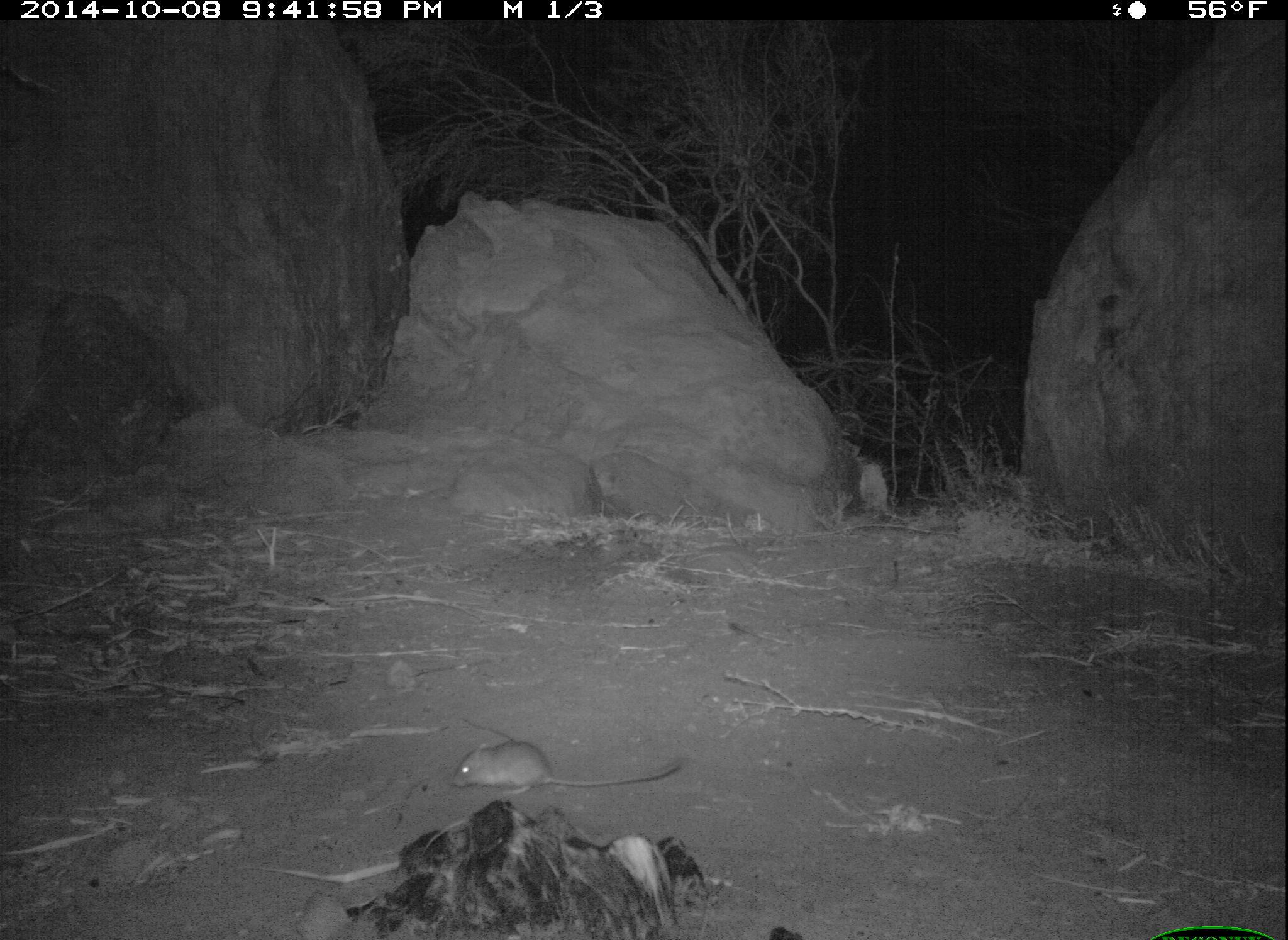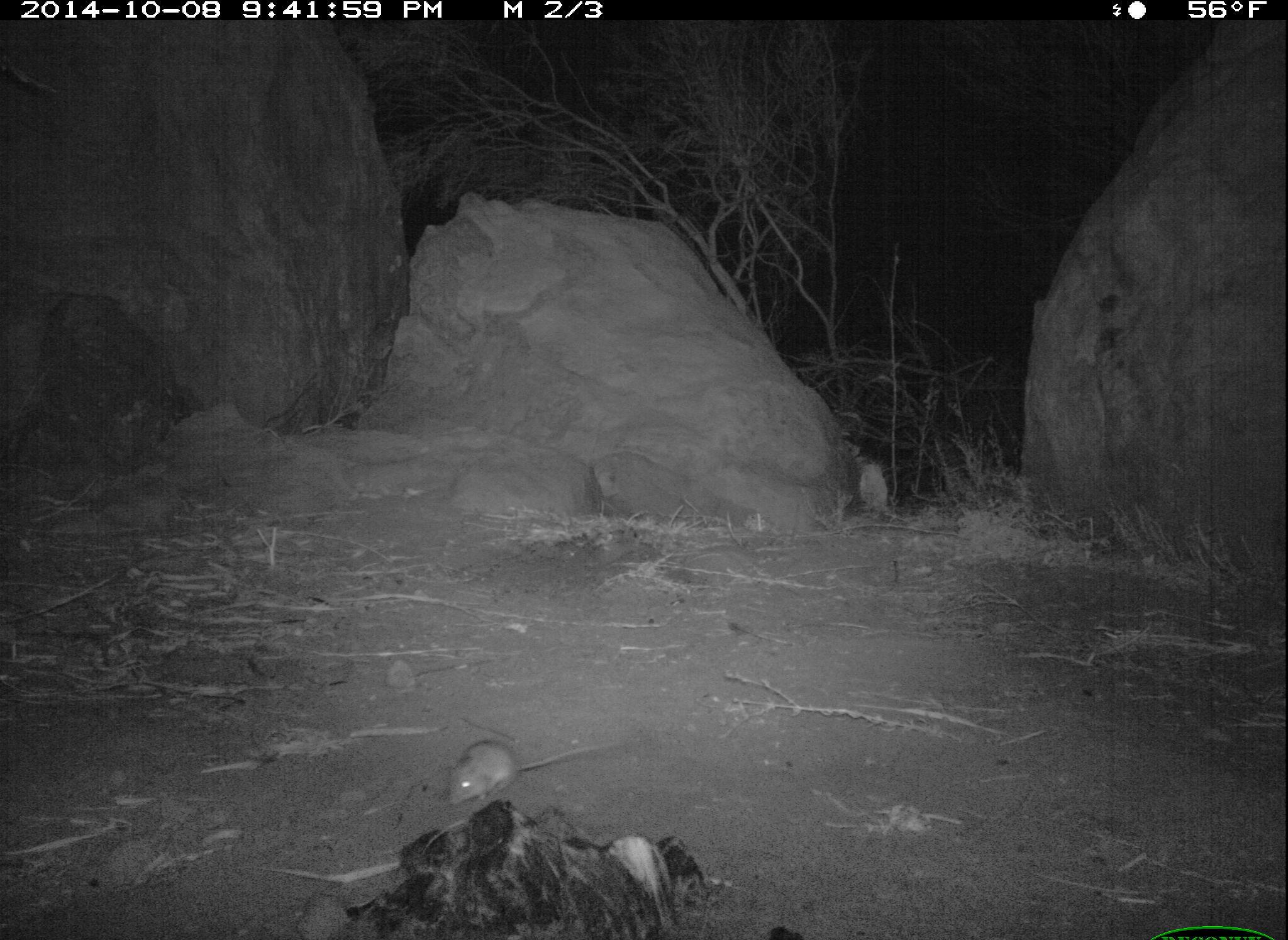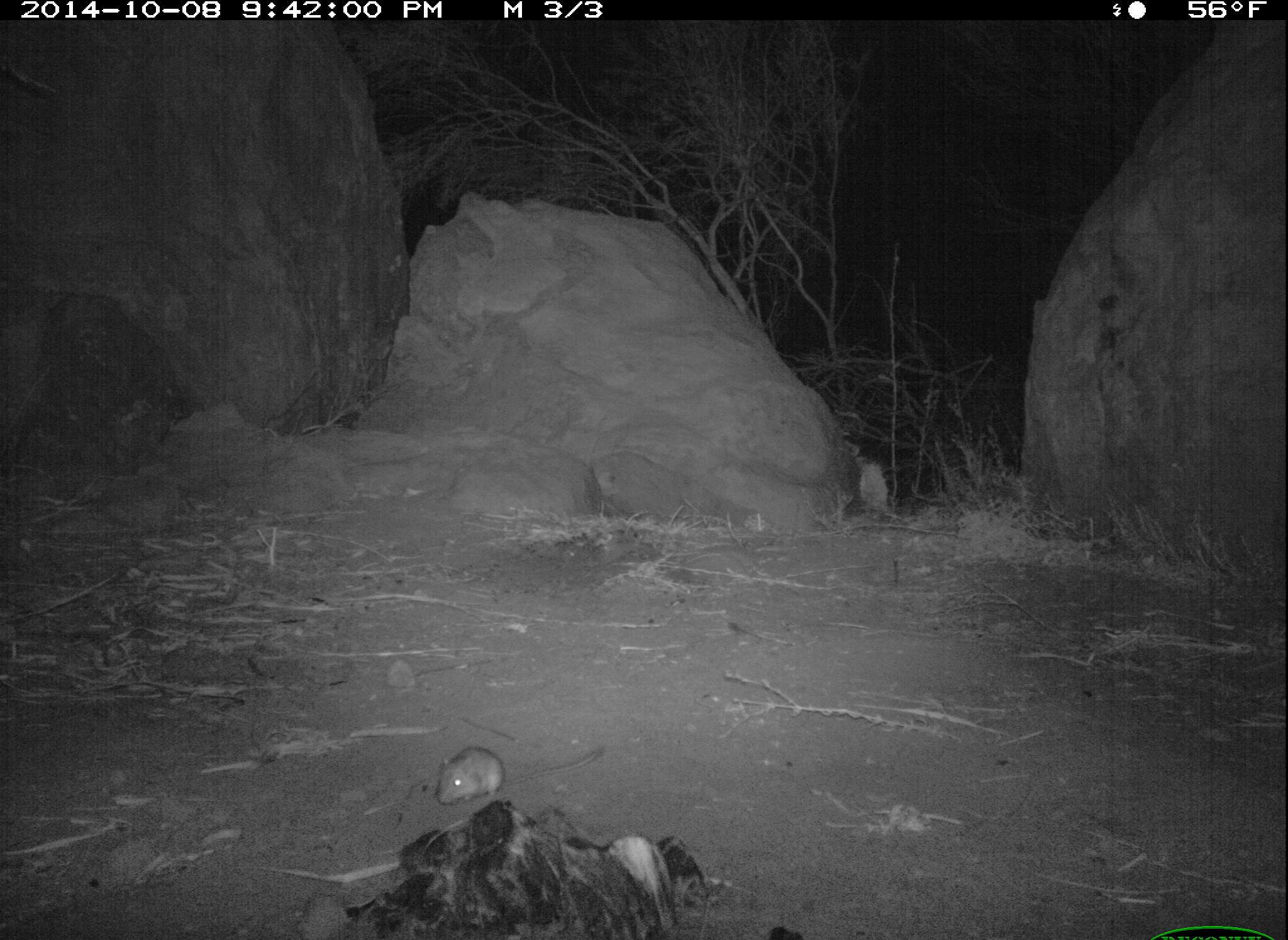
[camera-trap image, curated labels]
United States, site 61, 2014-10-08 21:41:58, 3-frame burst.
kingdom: Animalia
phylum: Chordata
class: Mammalia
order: Rodentia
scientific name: Rodentia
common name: rodent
Rodent (Rodentia).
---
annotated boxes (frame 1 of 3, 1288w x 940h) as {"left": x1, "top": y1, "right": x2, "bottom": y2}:
rodent: {"left": 441, "top": 734, "right": 696, "bottom": 801}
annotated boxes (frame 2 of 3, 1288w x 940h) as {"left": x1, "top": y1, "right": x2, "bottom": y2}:
rodent: {"left": 414, "top": 723, "right": 602, "bottom": 807}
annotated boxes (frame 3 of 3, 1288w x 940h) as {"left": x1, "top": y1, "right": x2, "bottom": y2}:
rodent: {"left": 417, "top": 743, "right": 555, "bottom": 807}